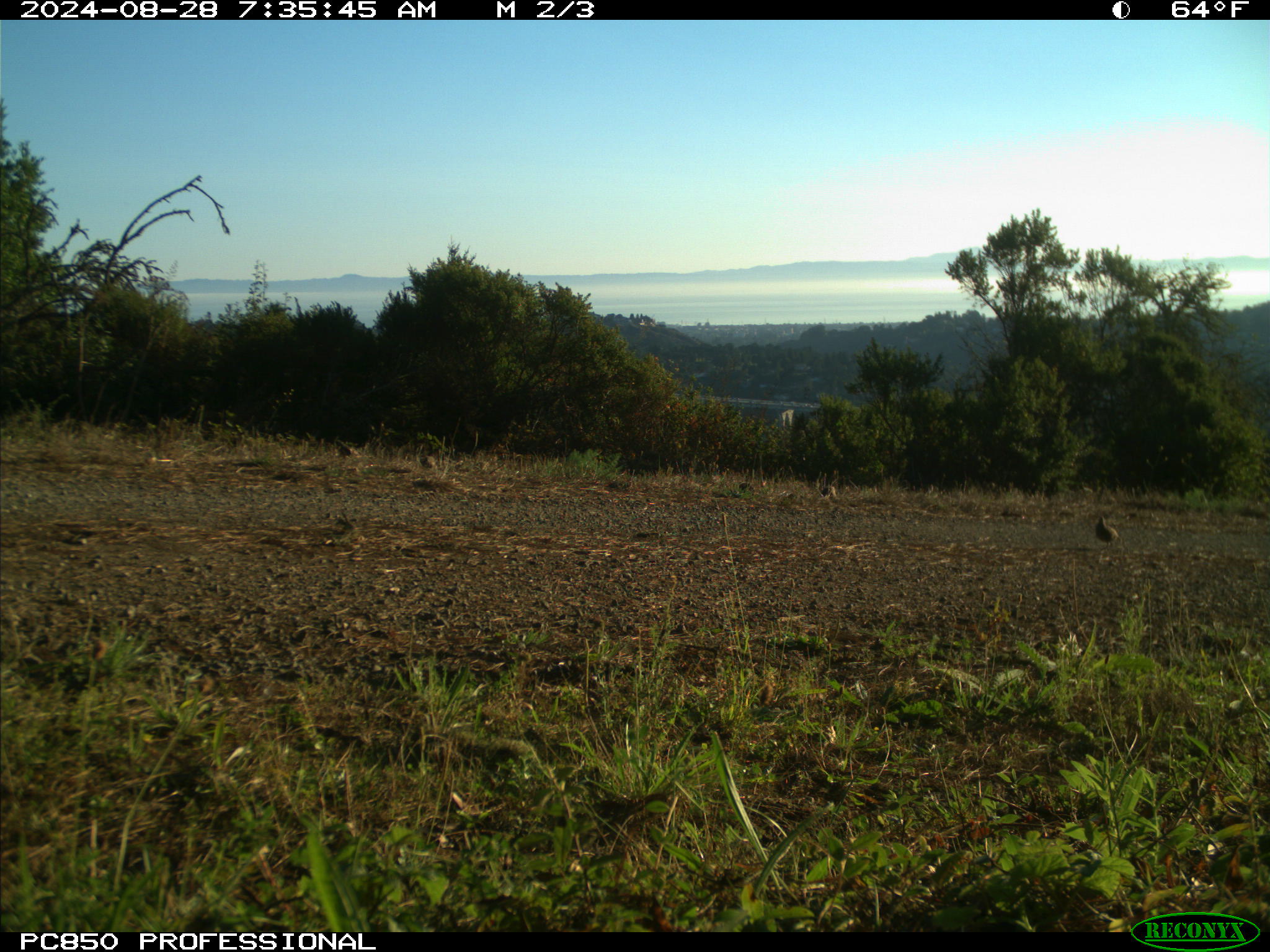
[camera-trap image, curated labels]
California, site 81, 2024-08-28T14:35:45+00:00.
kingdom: Animalia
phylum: Chordata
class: Aves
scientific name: Aves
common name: bird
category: unknown bird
Unknown bird (bird) (Aves).